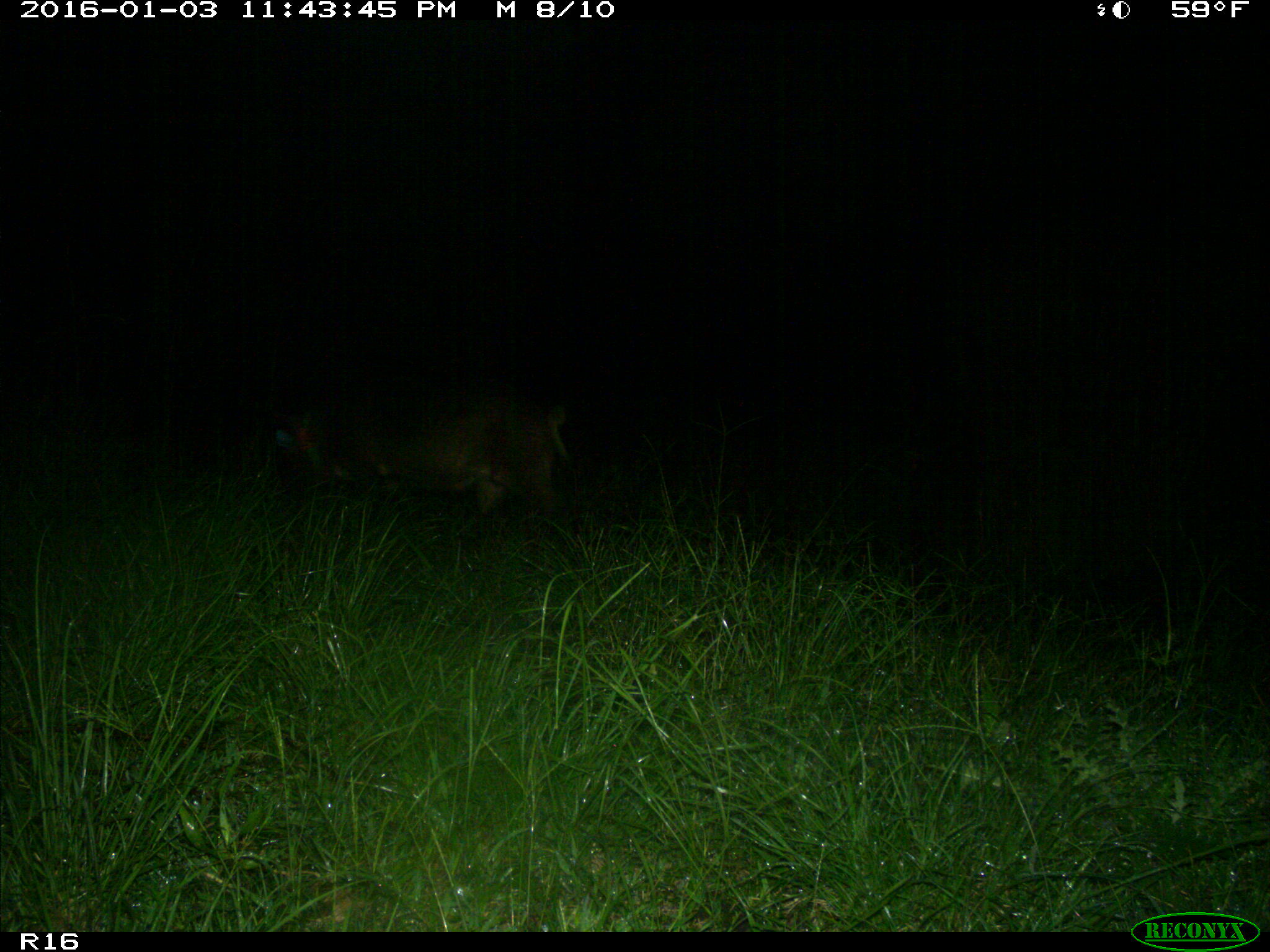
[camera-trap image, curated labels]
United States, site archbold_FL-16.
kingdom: Animalia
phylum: Chordata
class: Mammalia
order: Artiodactyla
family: Suidae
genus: Sus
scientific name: Sus scrofa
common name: wild boar